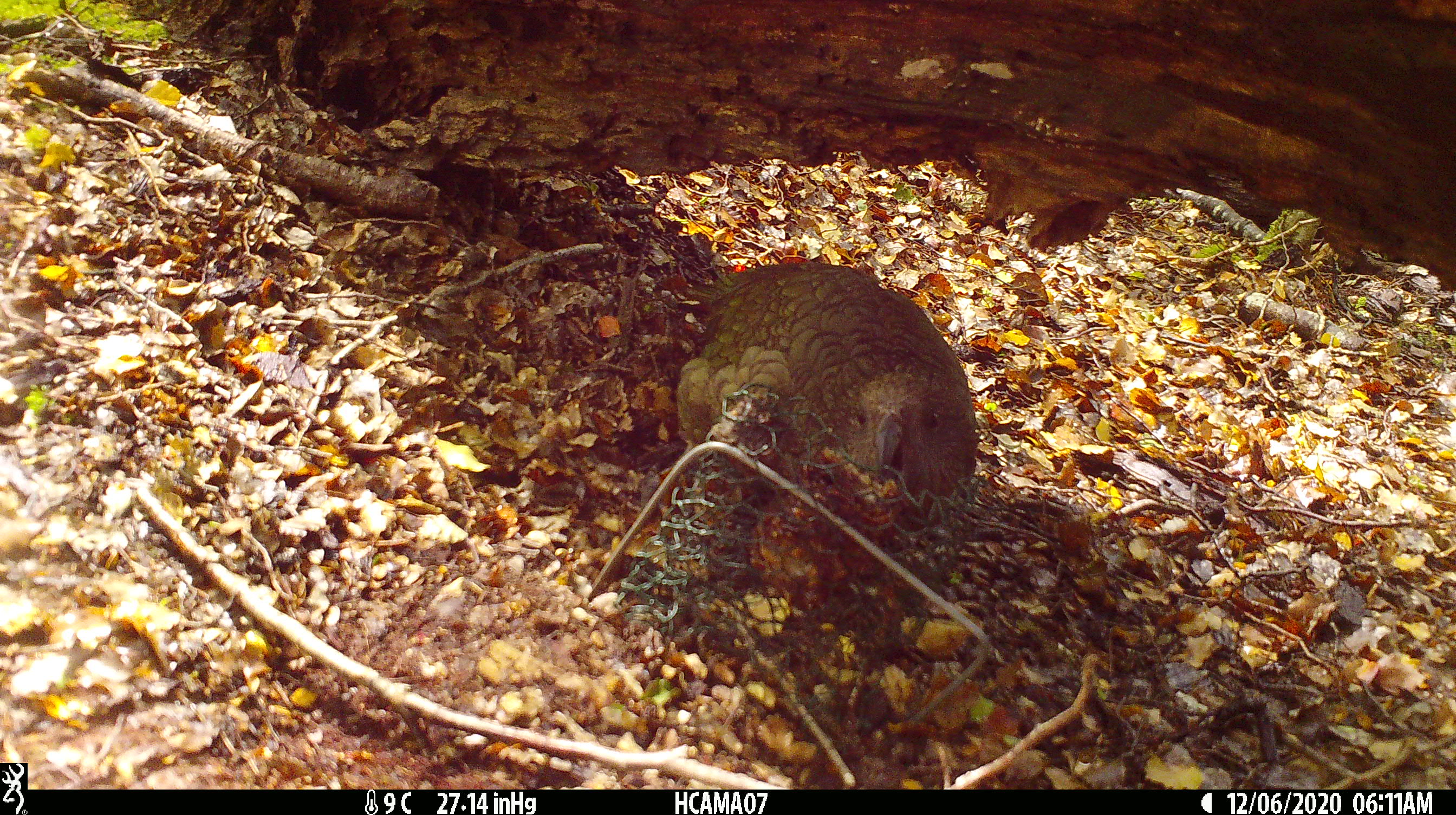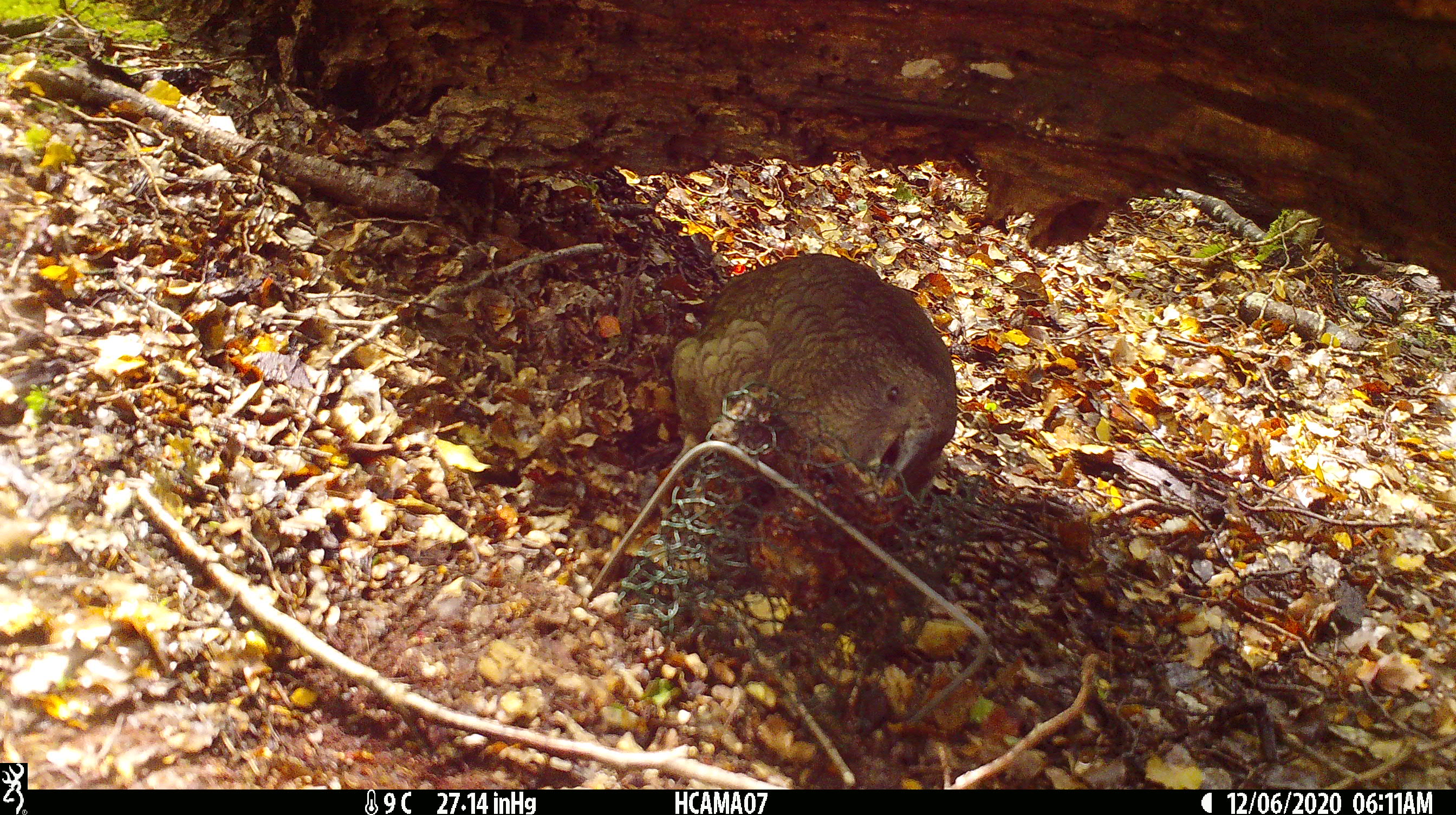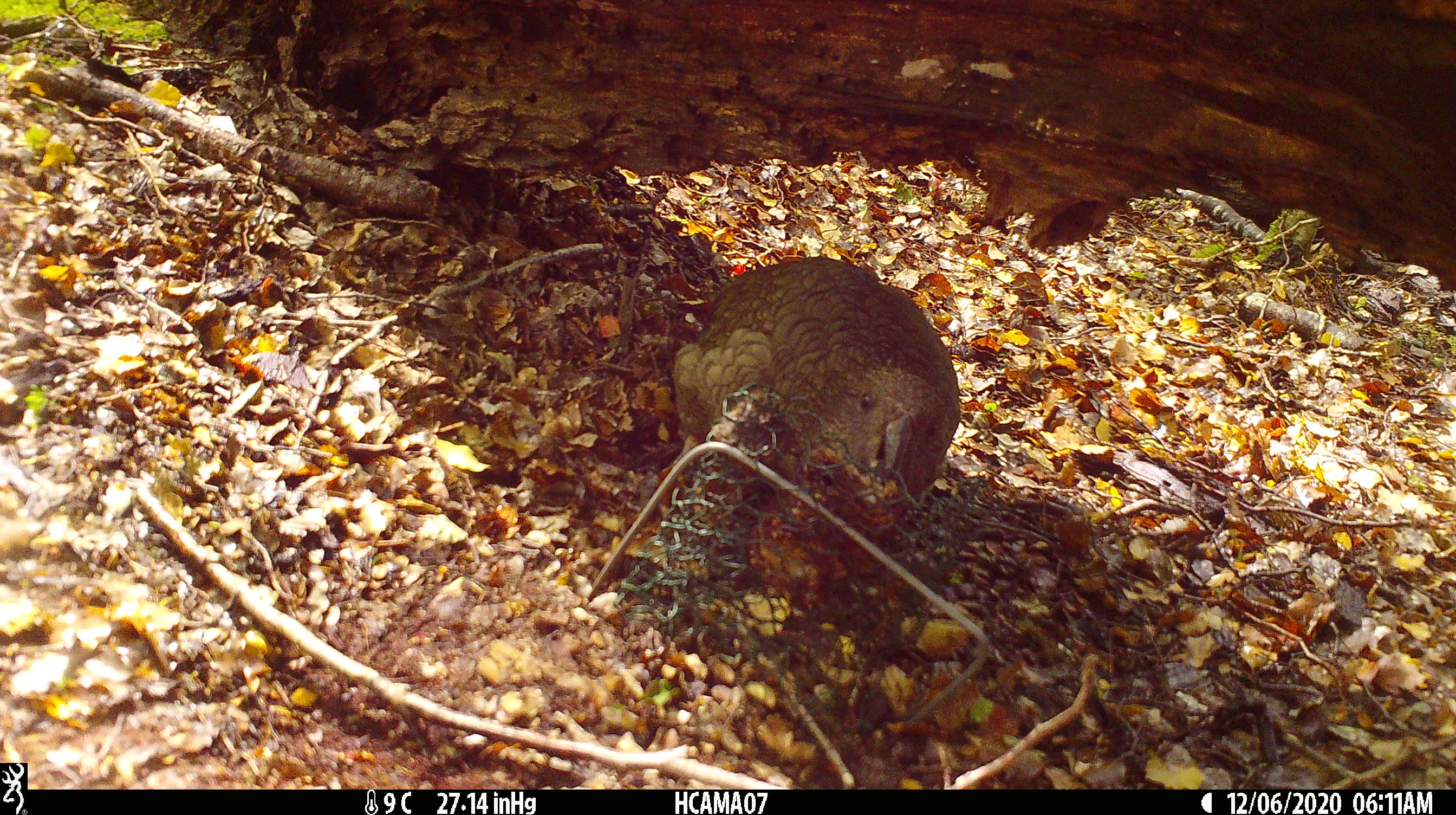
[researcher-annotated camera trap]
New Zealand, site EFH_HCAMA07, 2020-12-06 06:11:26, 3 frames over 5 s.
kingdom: Animalia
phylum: Chordata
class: Aves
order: Psittaciformes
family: Strigopidae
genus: Nestor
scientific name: Nestor notabilis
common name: kea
Kea (Nestor notabilis).